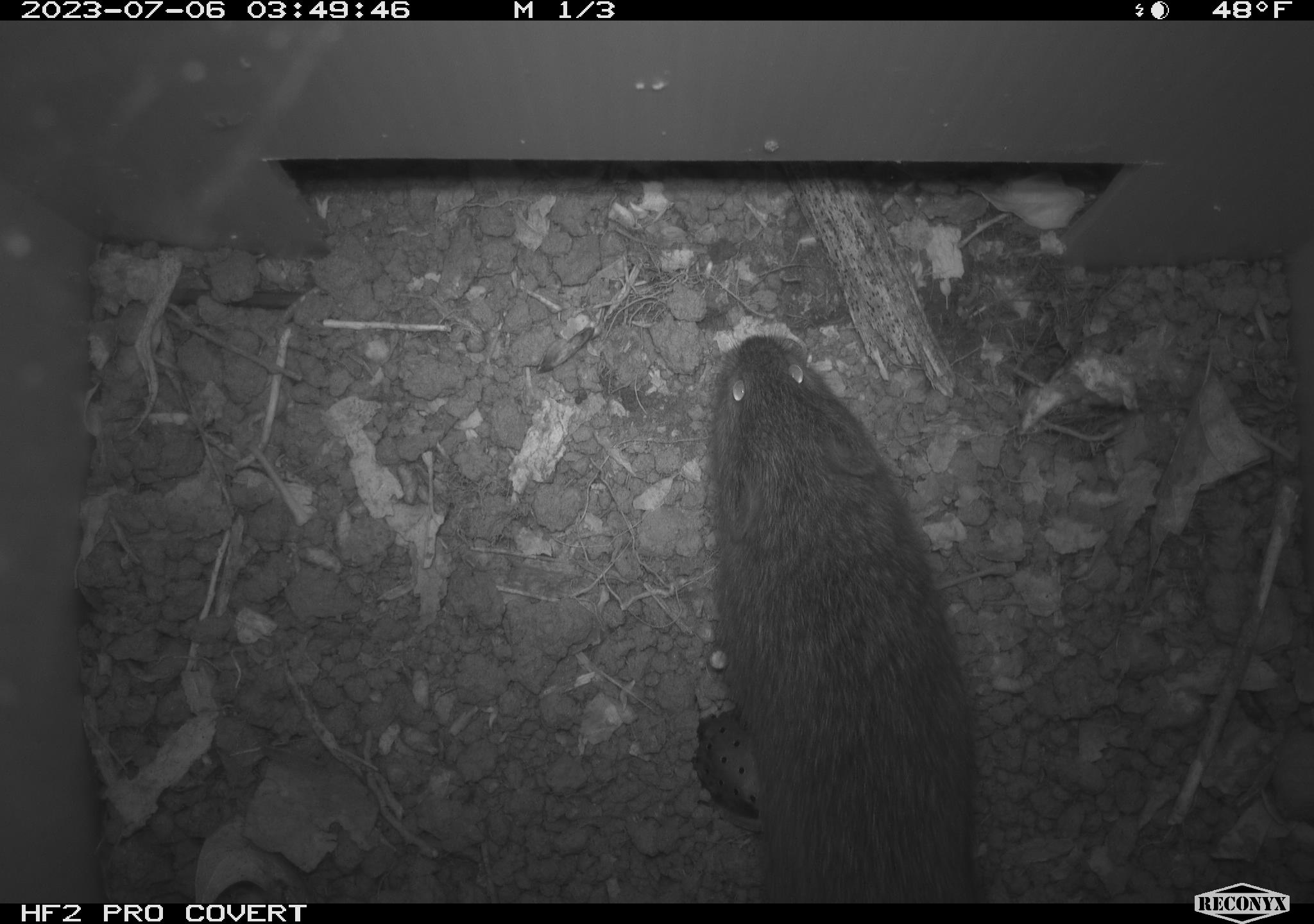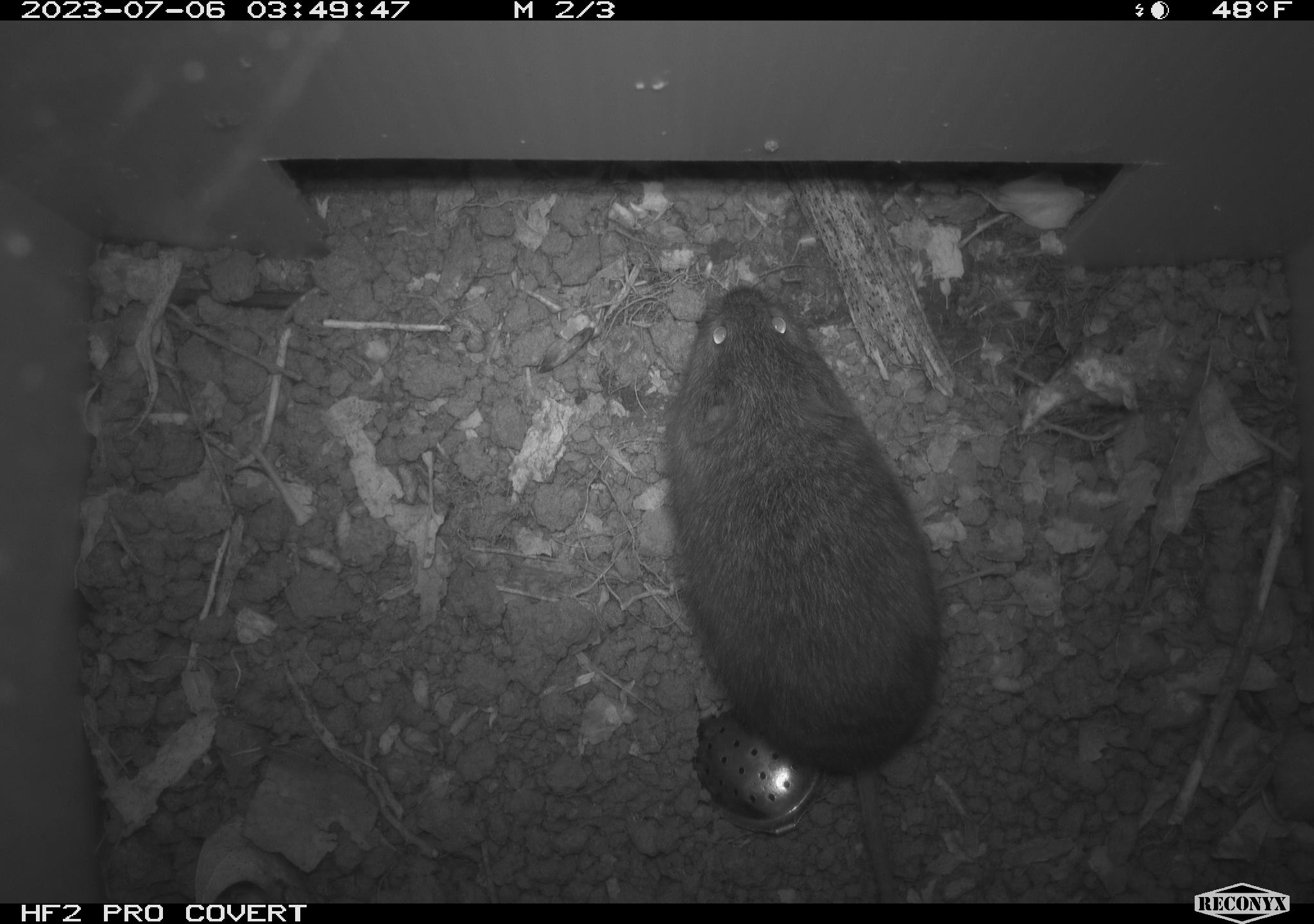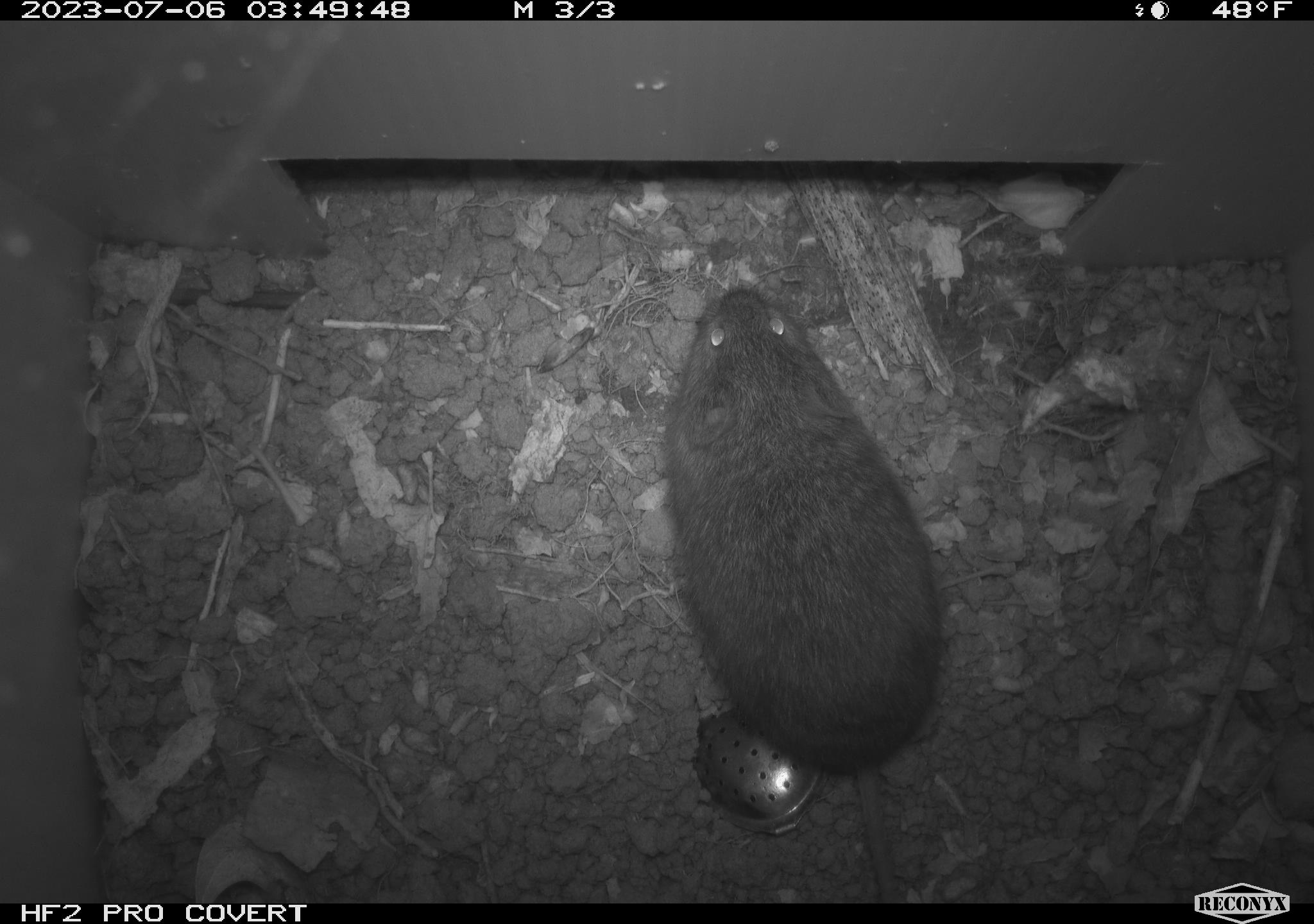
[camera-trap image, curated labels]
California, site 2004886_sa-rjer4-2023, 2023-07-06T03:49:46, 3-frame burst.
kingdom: Animalia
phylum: Chordata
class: Mammalia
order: Rodentia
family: Cricetidae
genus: Microtus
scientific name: Microtus californicus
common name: california vole